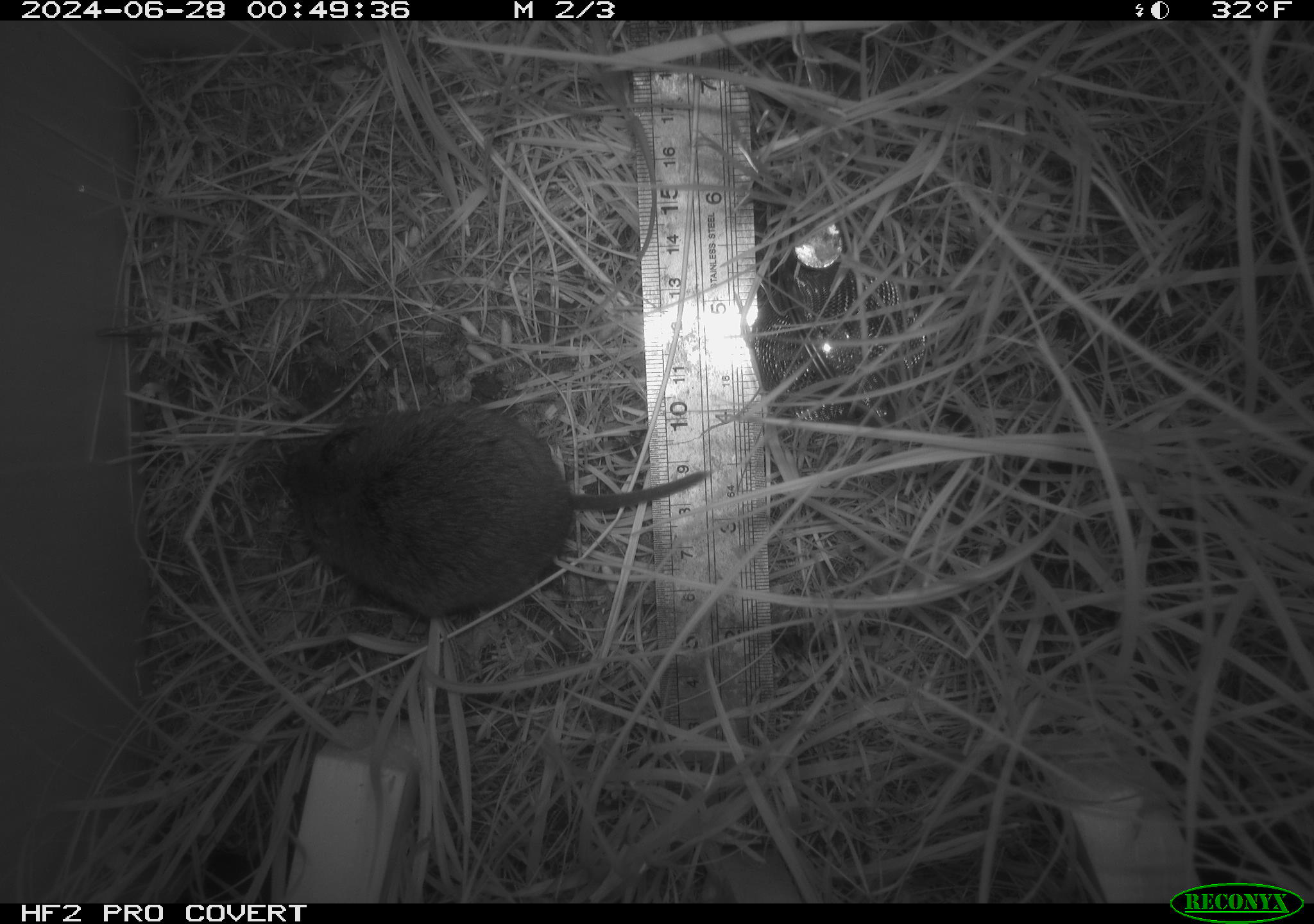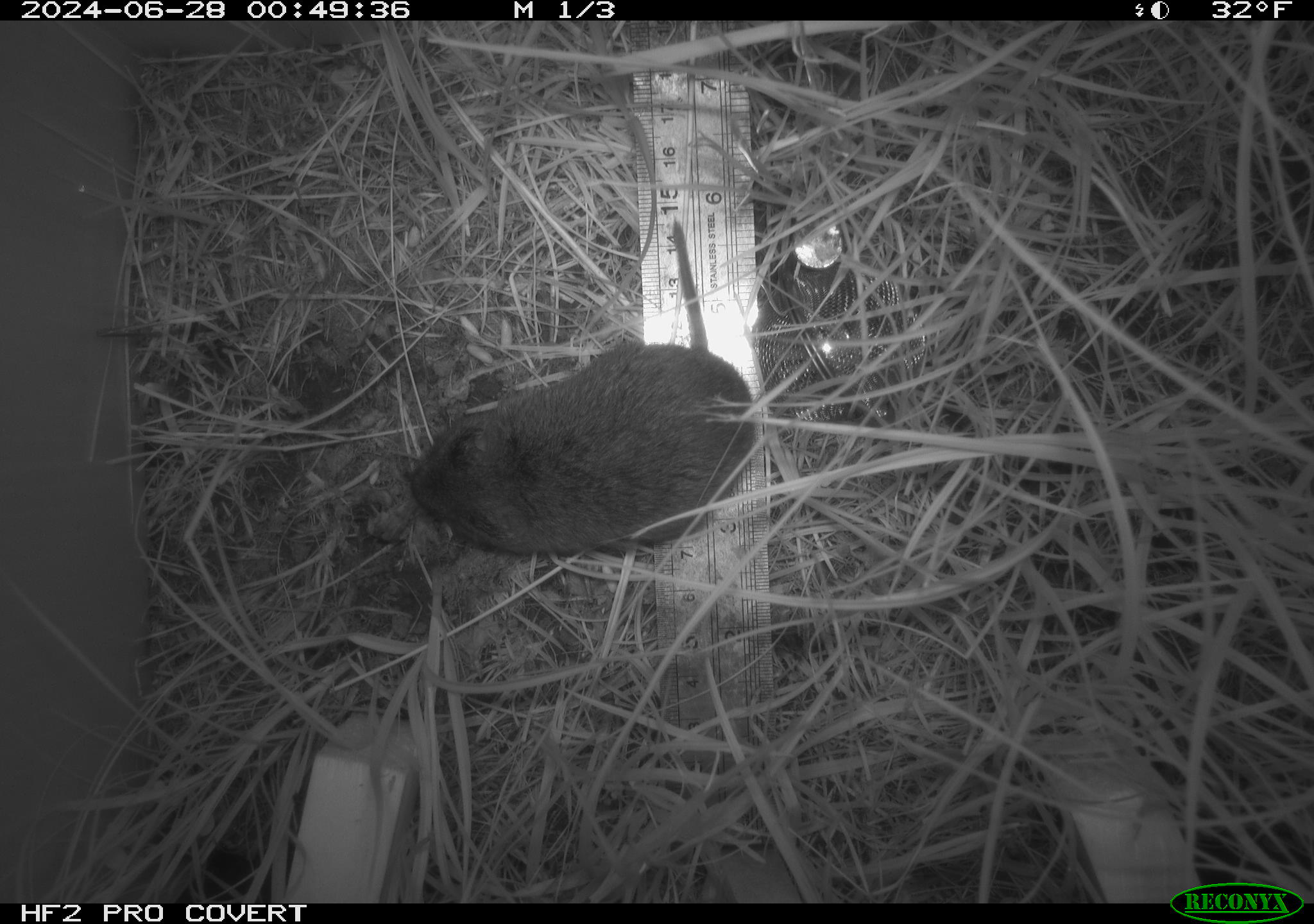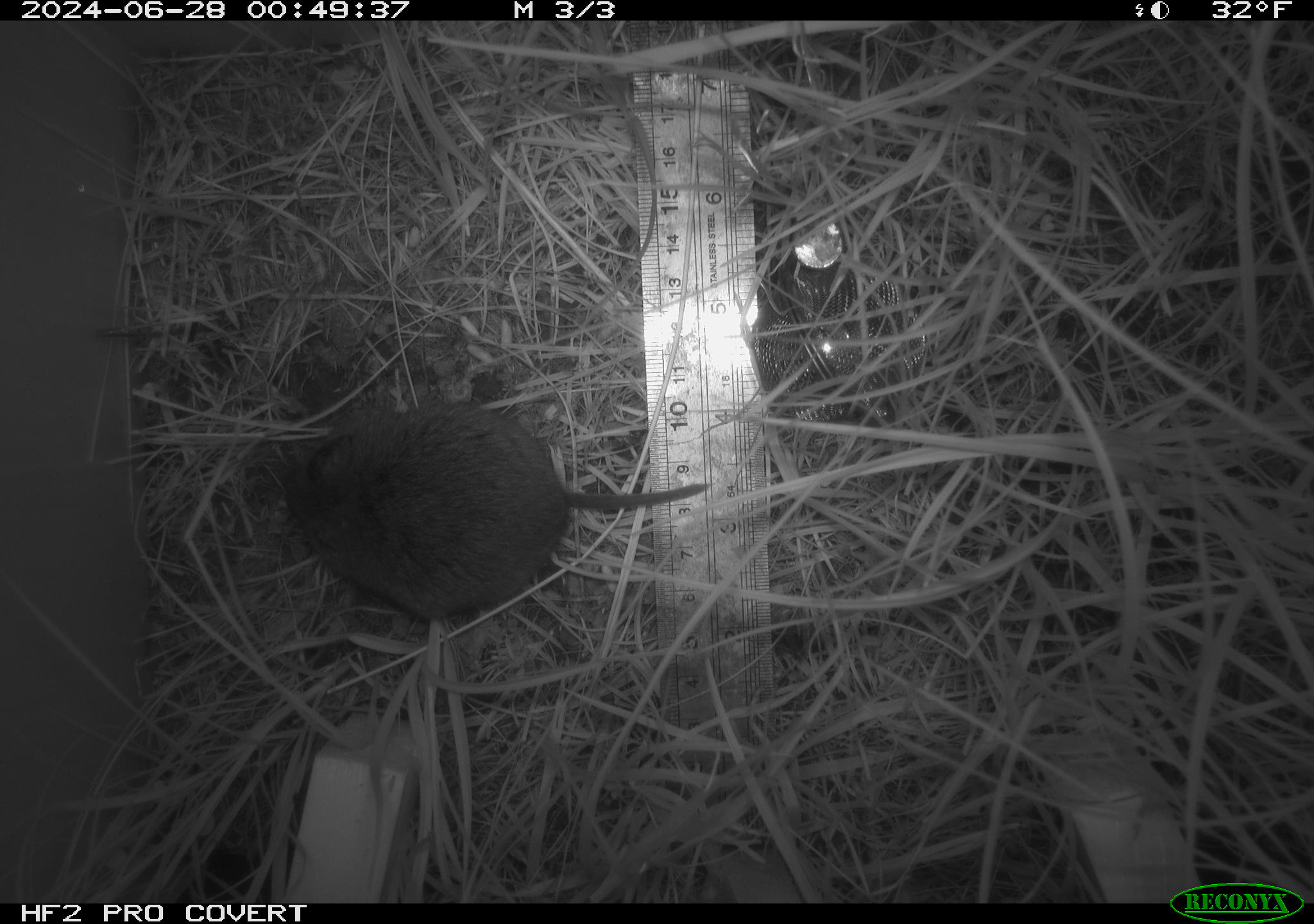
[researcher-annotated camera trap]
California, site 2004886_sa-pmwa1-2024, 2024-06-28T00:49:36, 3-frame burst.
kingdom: Animalia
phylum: Chordata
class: Mammalia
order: Rodentia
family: Cricetidae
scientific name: Arvicolinae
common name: voles, lemmings, and muskrats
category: arvicolinae subfamily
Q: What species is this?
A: Arvicolinae subfamily (voles, lemmings, and muskrats) (Arvicolinae).